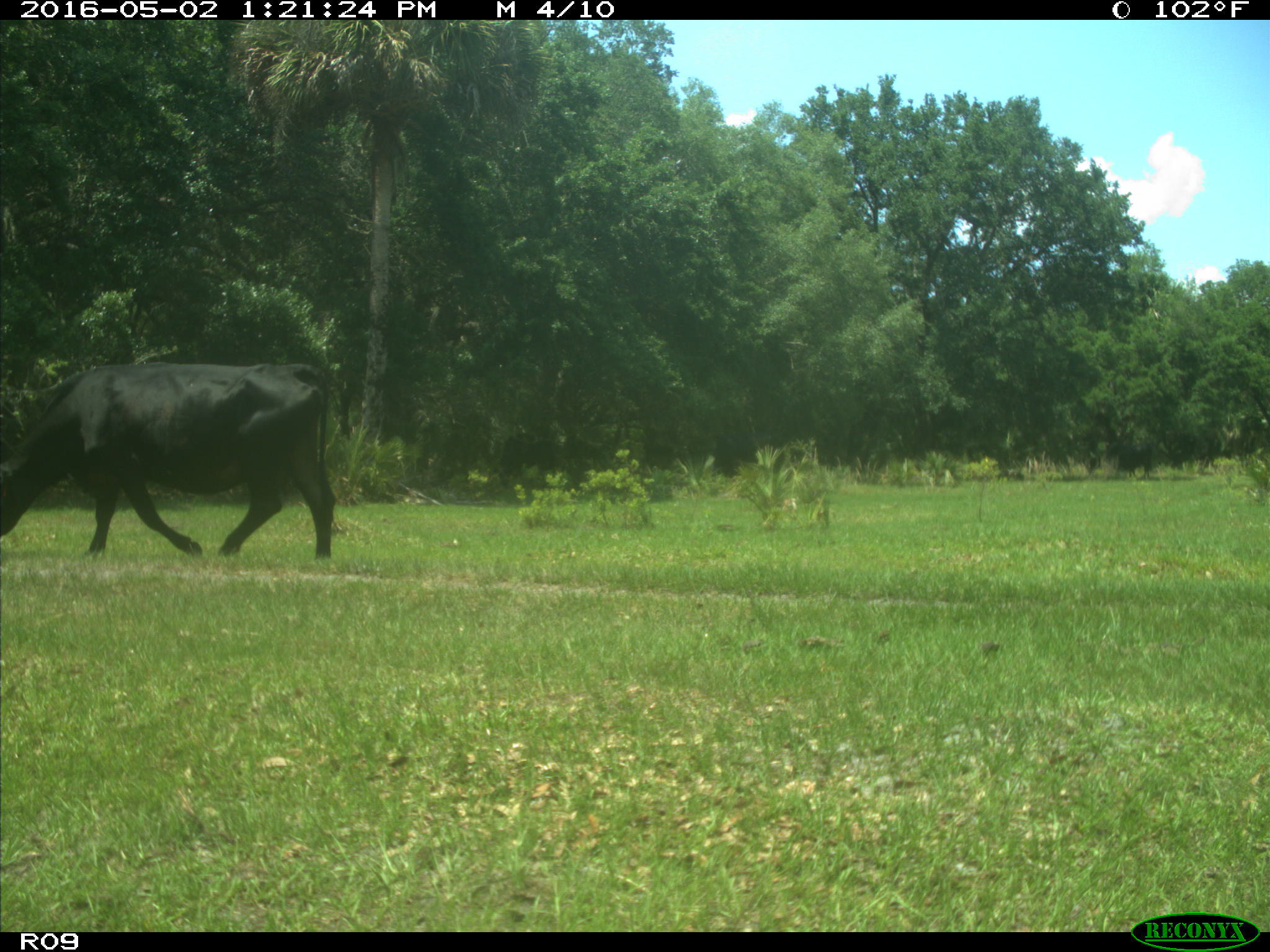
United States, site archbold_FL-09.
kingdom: Animalia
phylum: Chordata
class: Mammalia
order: Artiodactyla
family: Bovidae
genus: Bos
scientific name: Bos taurus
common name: domestic cow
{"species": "Bos taurus (domestic cow)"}